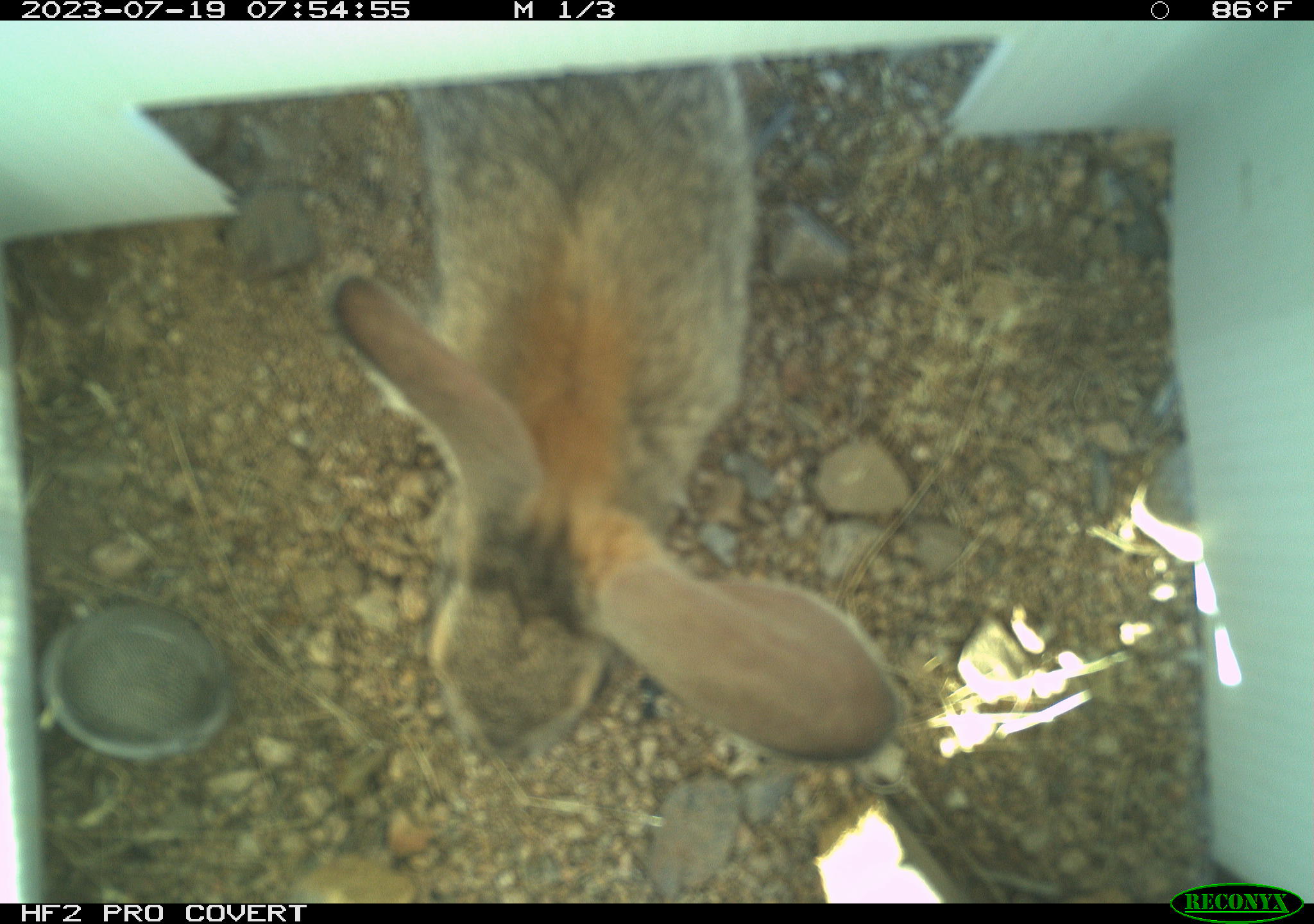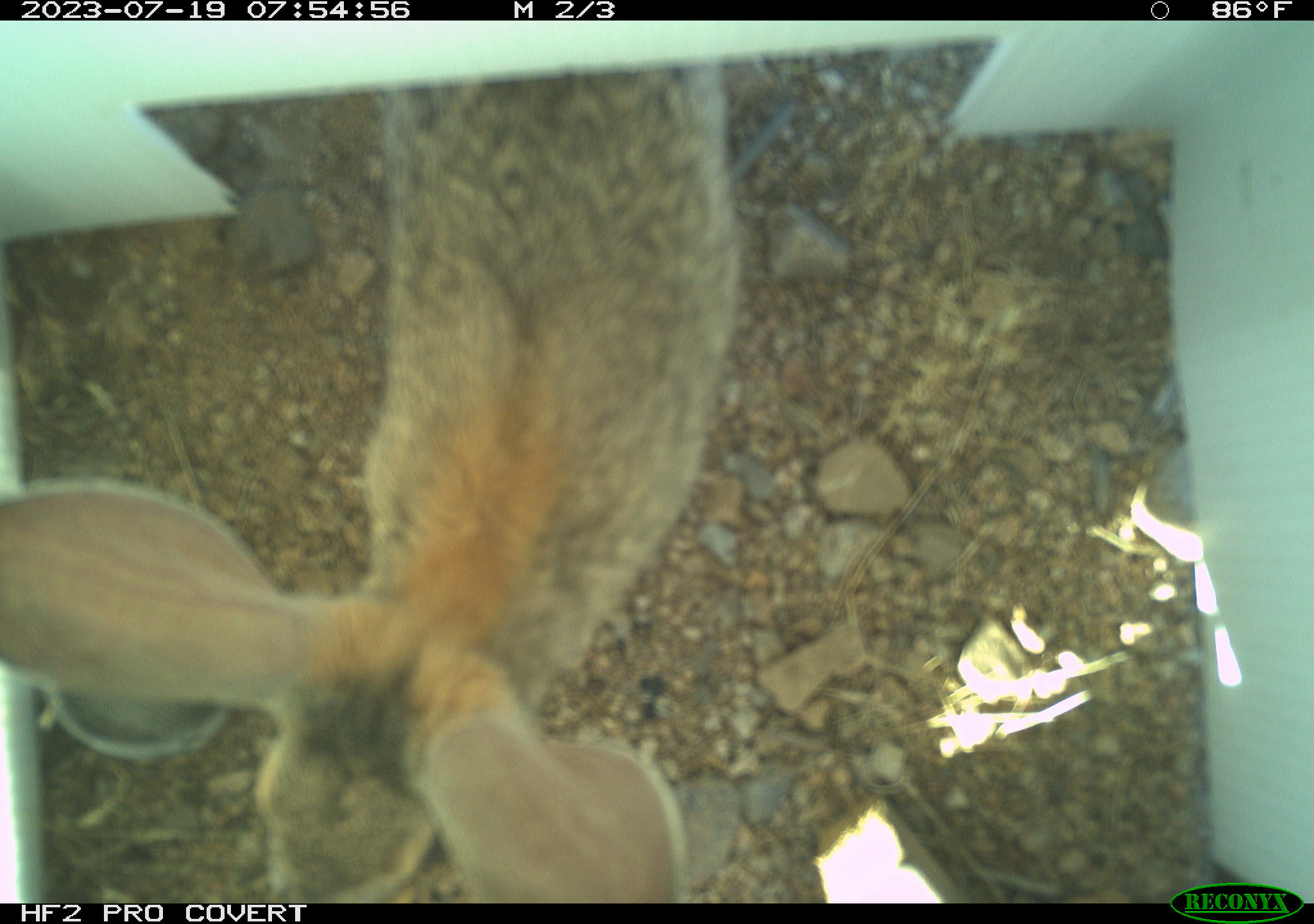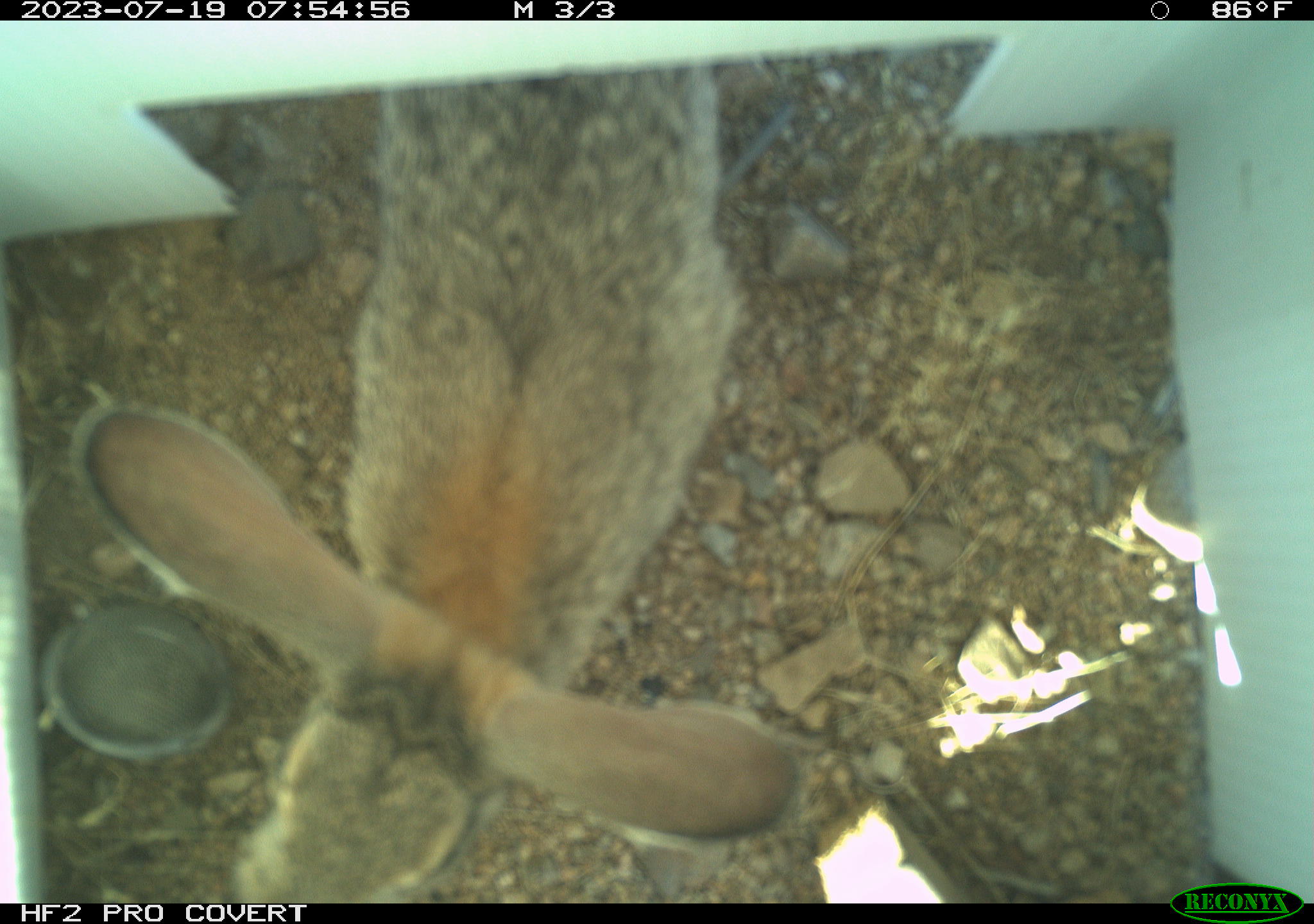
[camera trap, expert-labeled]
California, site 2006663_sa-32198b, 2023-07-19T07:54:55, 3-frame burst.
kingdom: Animalia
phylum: Chordata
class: Mammalia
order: Lagomorpha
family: Leporidae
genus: Sylvilagus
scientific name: Sylvilagus audubonii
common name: desert cottontail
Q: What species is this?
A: Desert cottontail (Sylvilagus audubonii).